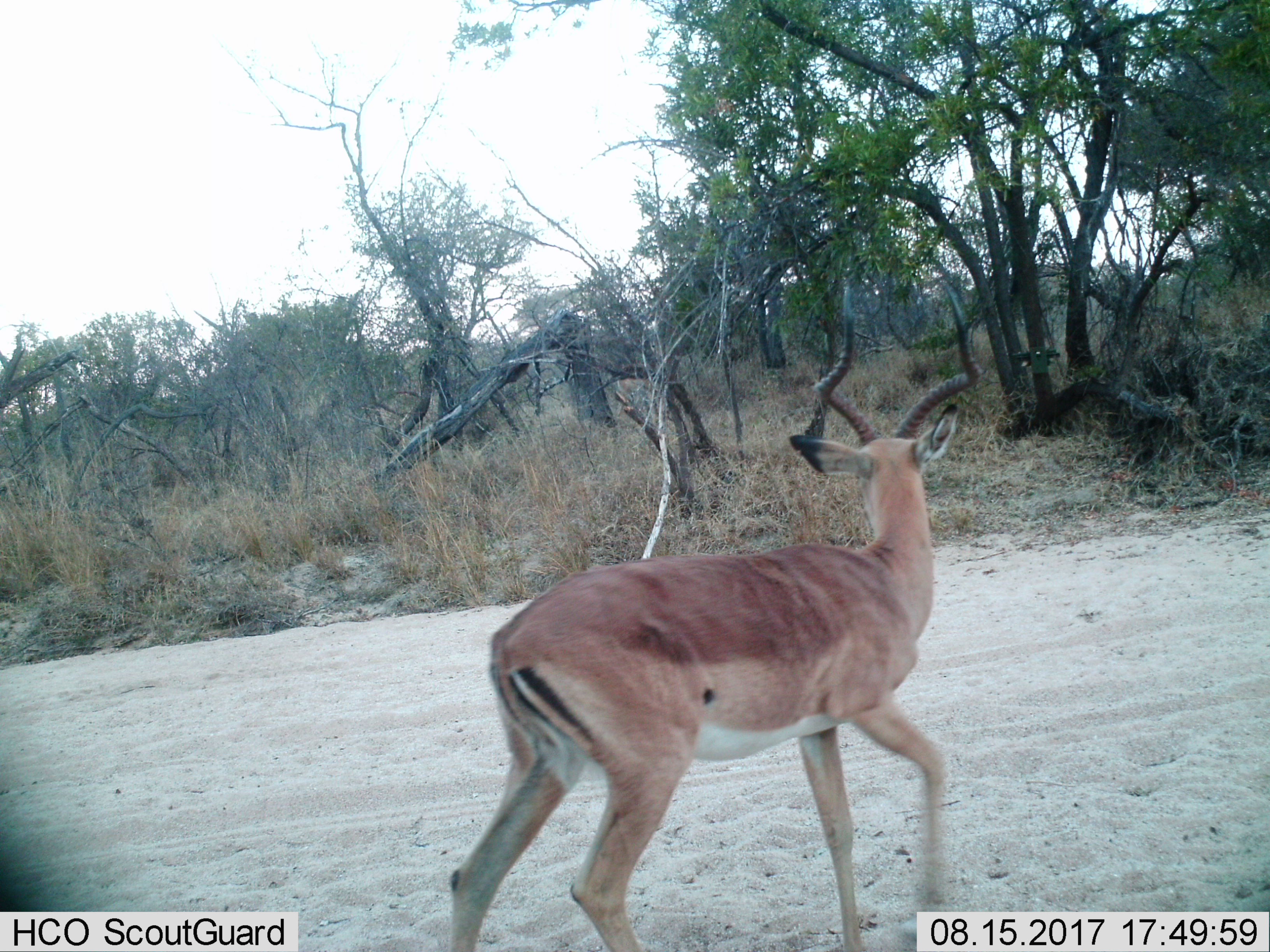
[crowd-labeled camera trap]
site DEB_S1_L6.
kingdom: Animalia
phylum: Chordata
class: Mammalia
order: Artiodactyla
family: Bovidae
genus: Aepyceros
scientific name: Aepyceros melampus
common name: impala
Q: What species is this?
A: Impala (Aepyceros melampus).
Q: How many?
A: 1.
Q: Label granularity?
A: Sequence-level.